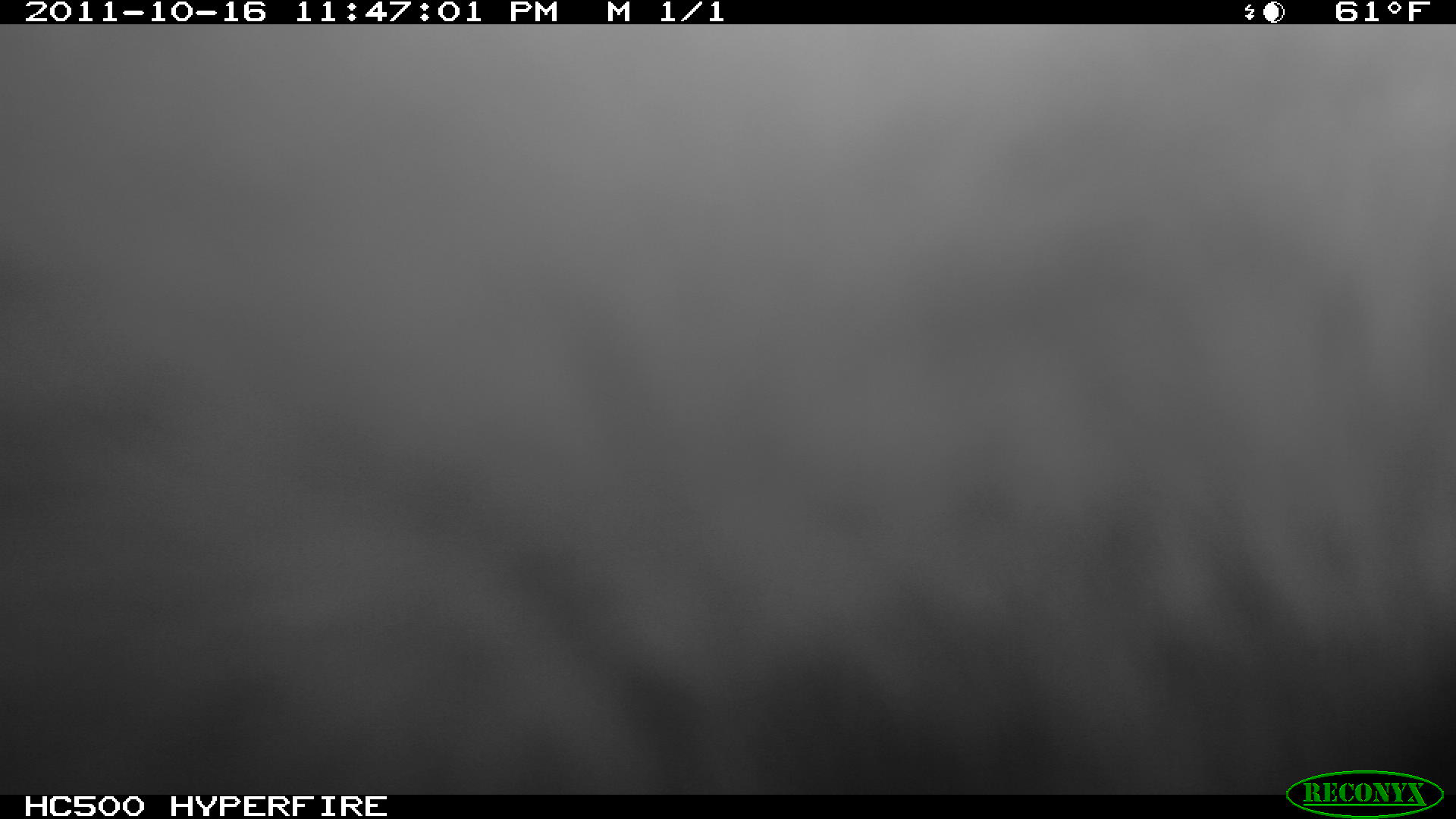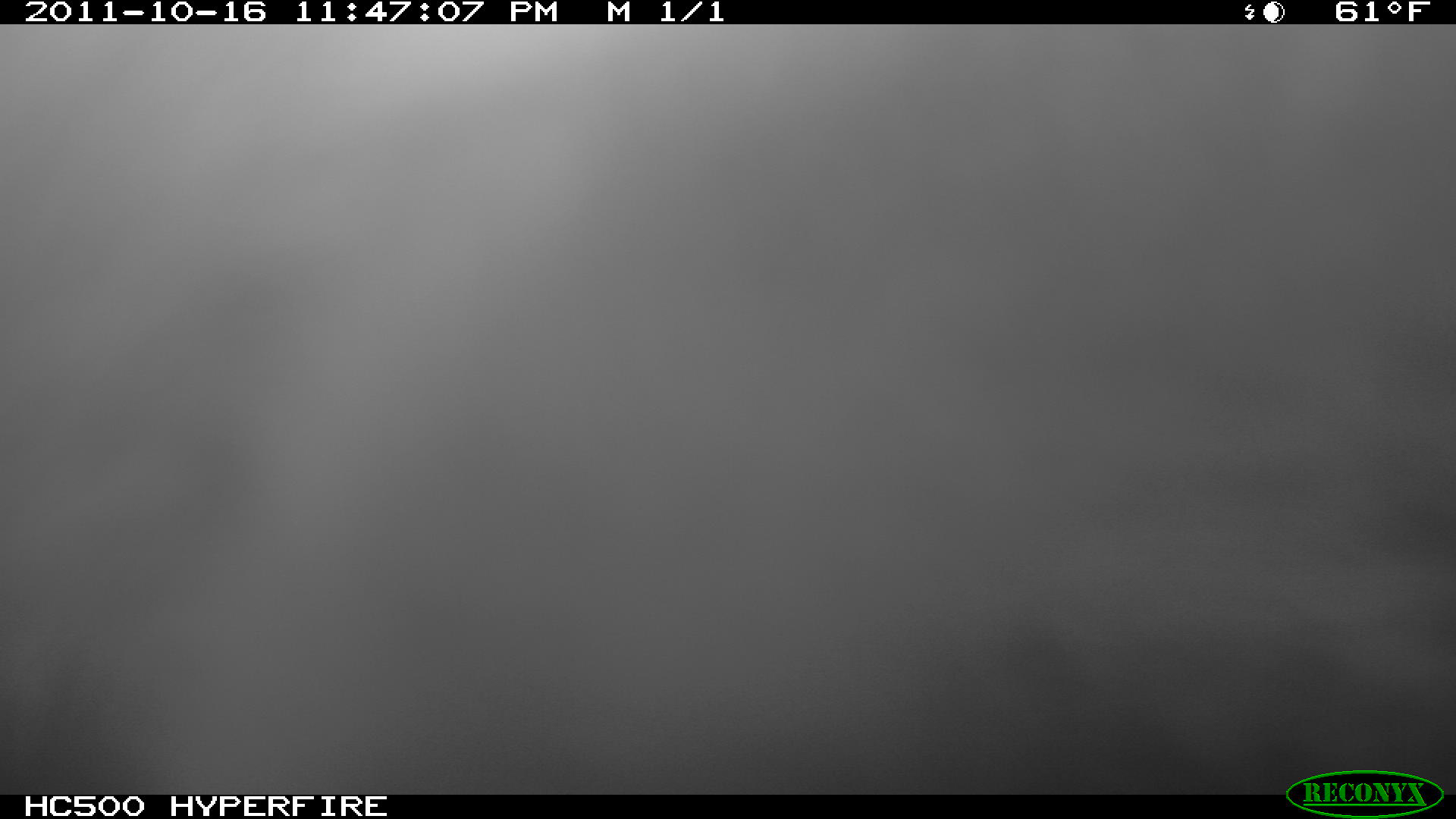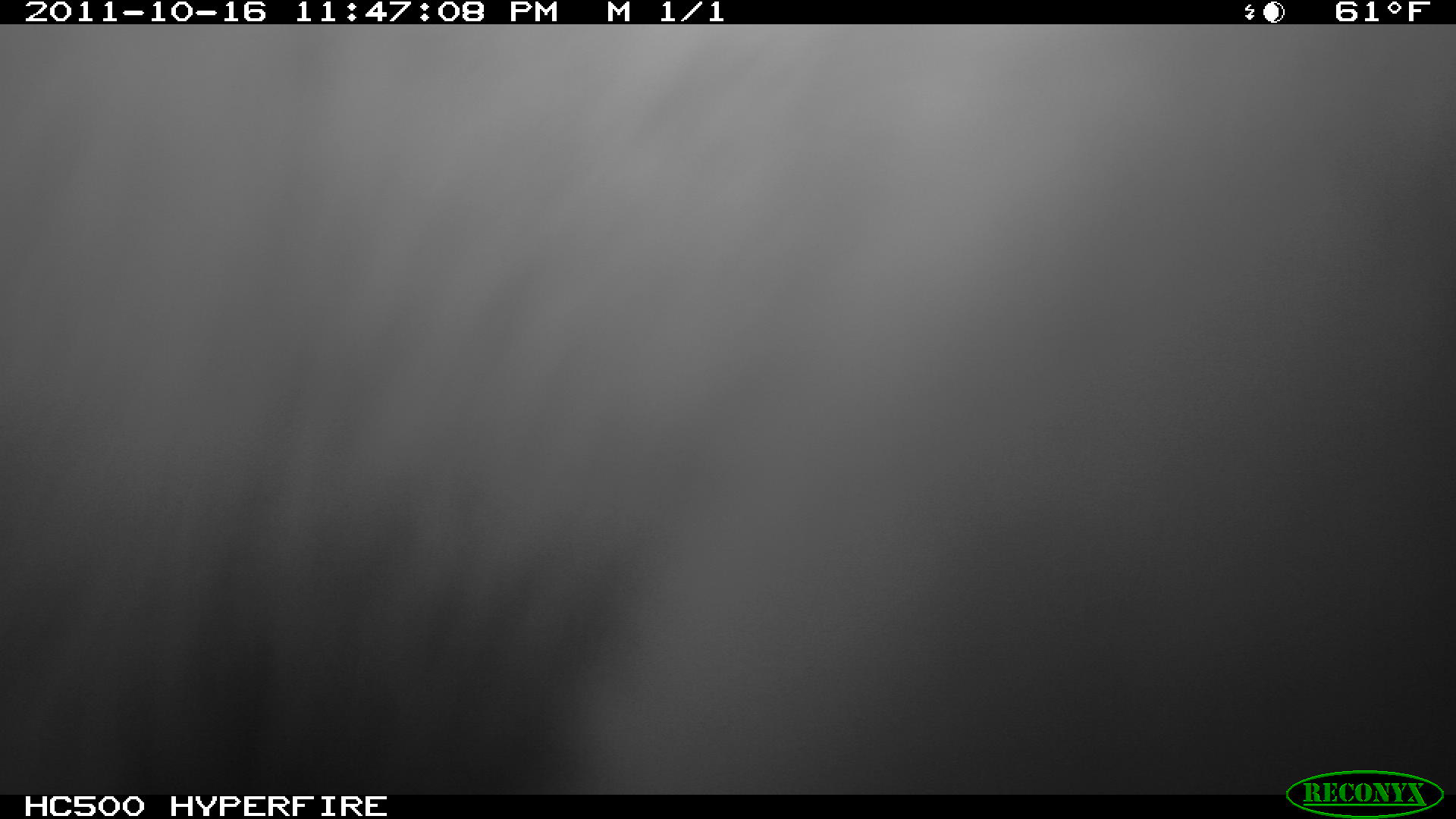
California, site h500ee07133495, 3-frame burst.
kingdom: Animalia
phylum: Chordata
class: Mammalia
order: Carnivora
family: Canidae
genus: Urocyon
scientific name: Urocyon littoralis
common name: island fox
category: fox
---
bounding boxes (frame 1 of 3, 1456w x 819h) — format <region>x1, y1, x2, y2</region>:
fox: <region>0, 24, 1455, 794</region>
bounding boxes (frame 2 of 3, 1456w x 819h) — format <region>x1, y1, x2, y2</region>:
fox: <region>0, 24, 1455, 795</region>